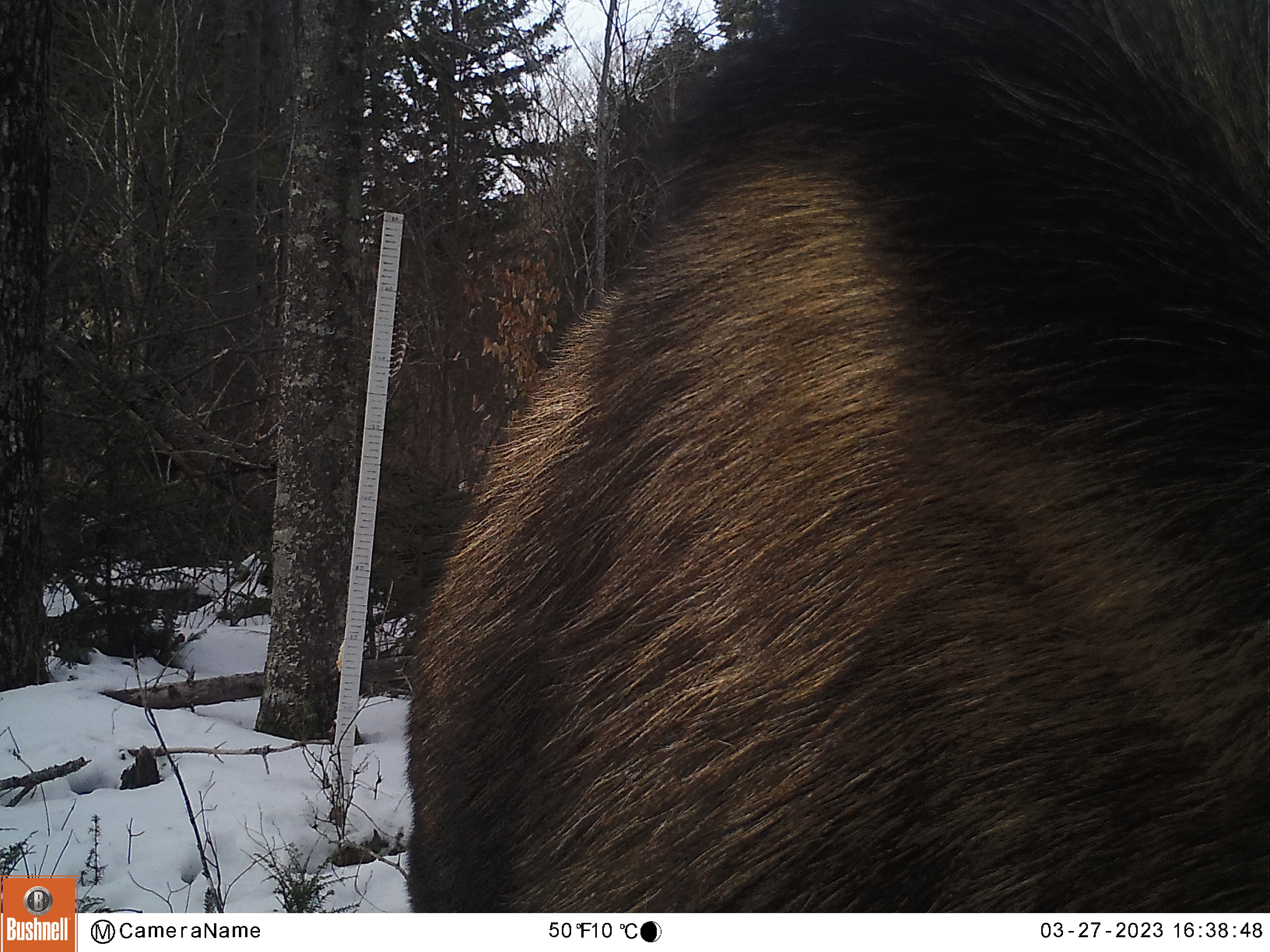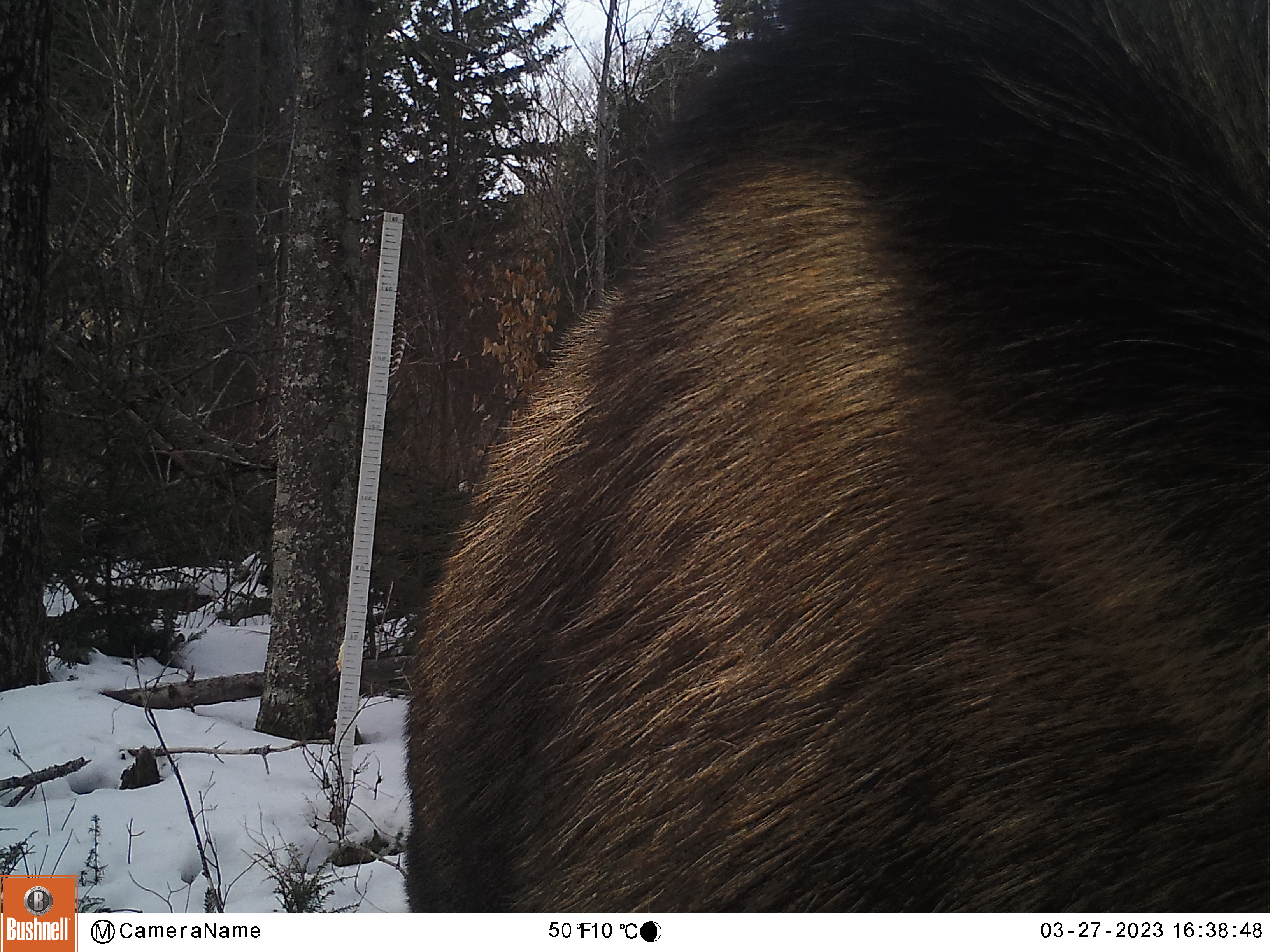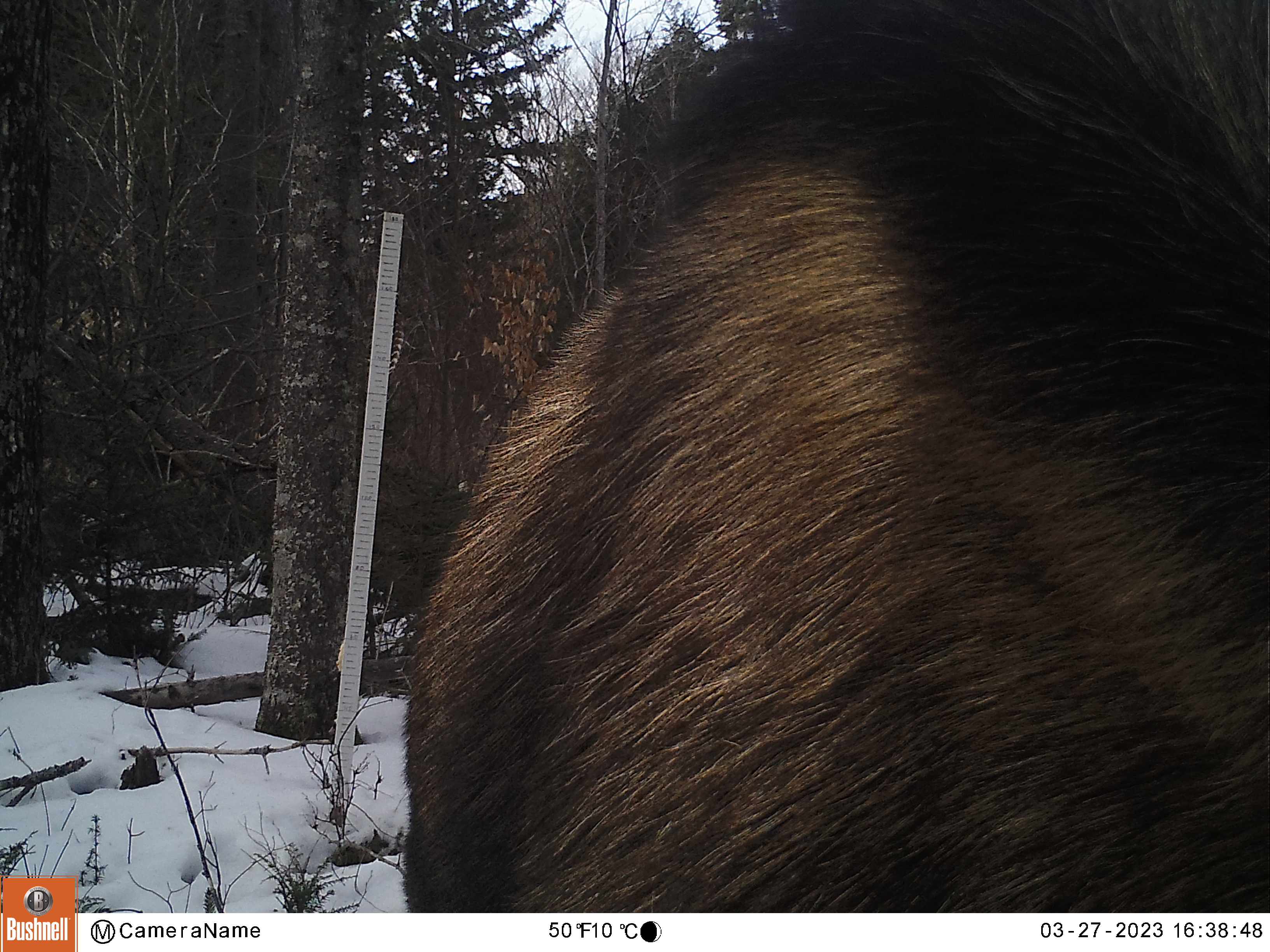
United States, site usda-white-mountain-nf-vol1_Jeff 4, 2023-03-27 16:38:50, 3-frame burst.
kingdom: Animalia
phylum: Chordata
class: Mammalia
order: Artiodactyla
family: Cervidae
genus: Alces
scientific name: Alces alces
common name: moose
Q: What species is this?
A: Moose (Alces alces).